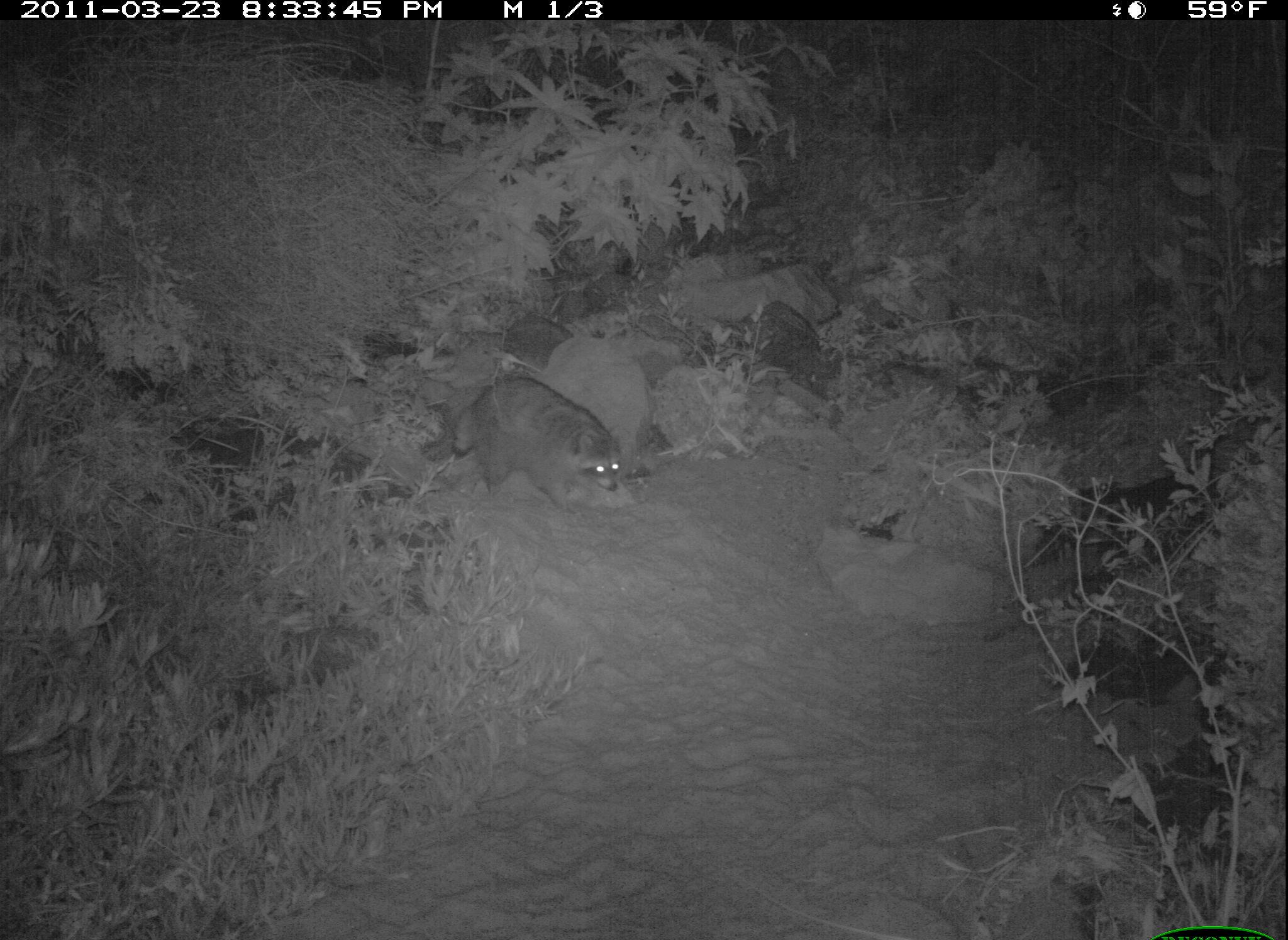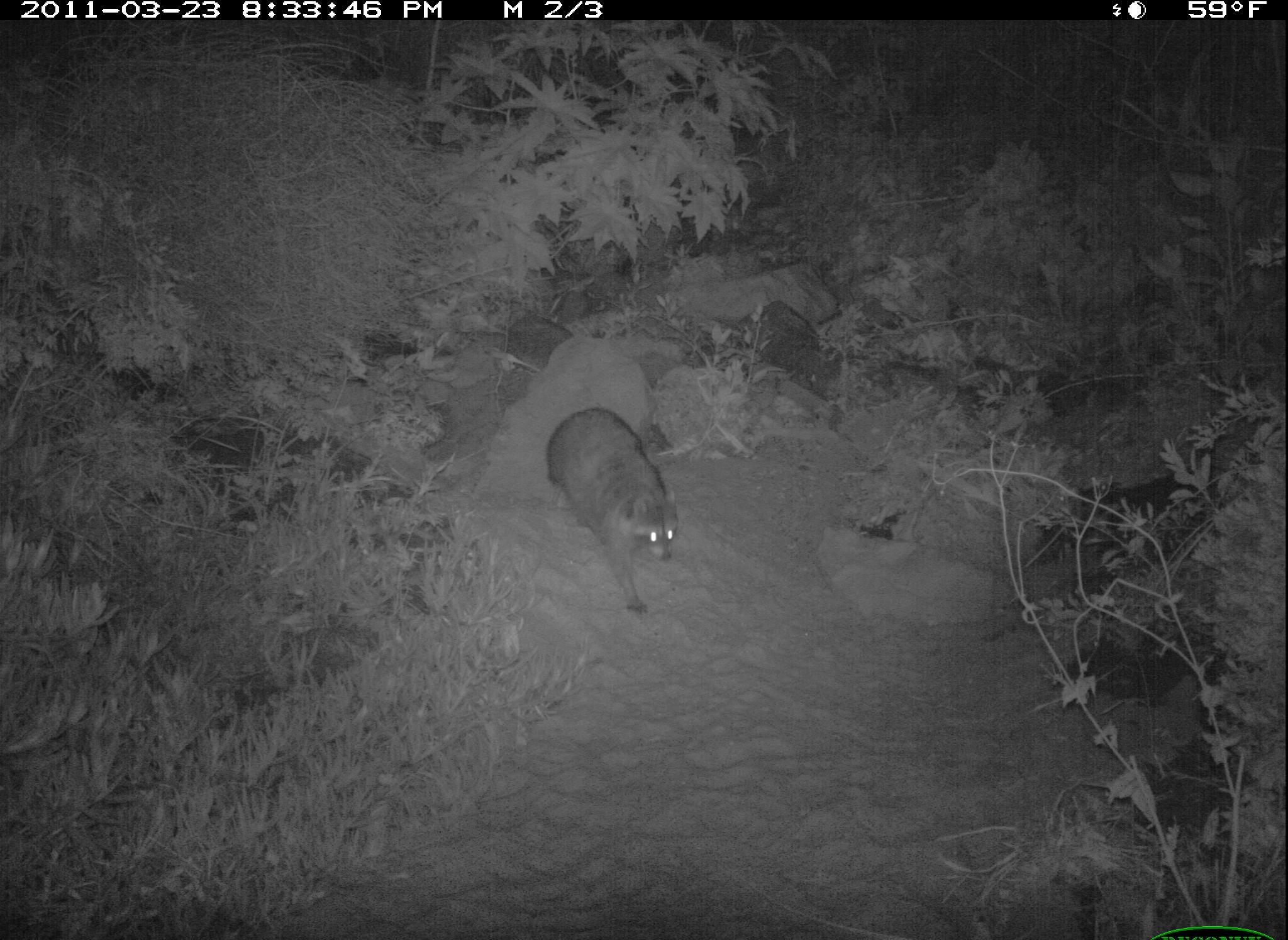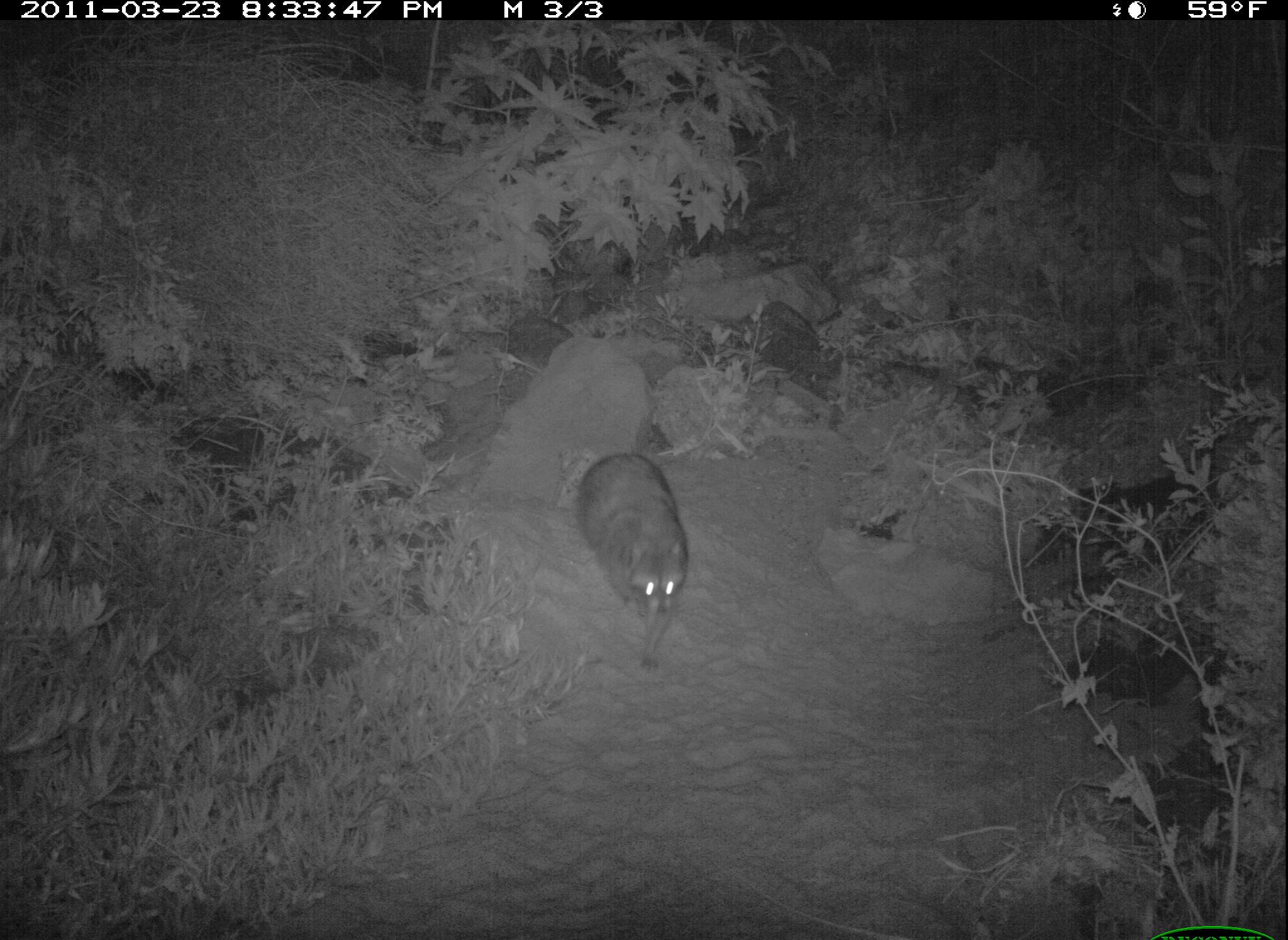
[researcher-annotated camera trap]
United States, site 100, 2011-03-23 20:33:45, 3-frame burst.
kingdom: Animalia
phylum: Chordata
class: Mammalia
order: Carnivora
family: Procyonidae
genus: Procyon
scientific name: Procyon lotor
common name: raccoon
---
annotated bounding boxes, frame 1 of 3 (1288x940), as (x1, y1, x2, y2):
raccoon: (448, 372, 633, 512)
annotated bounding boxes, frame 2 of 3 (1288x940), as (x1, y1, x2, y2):
raccoon: (539, 399, 697, 630)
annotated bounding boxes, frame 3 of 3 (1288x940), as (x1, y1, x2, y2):
raccoon: (572, 440, 696, 676)